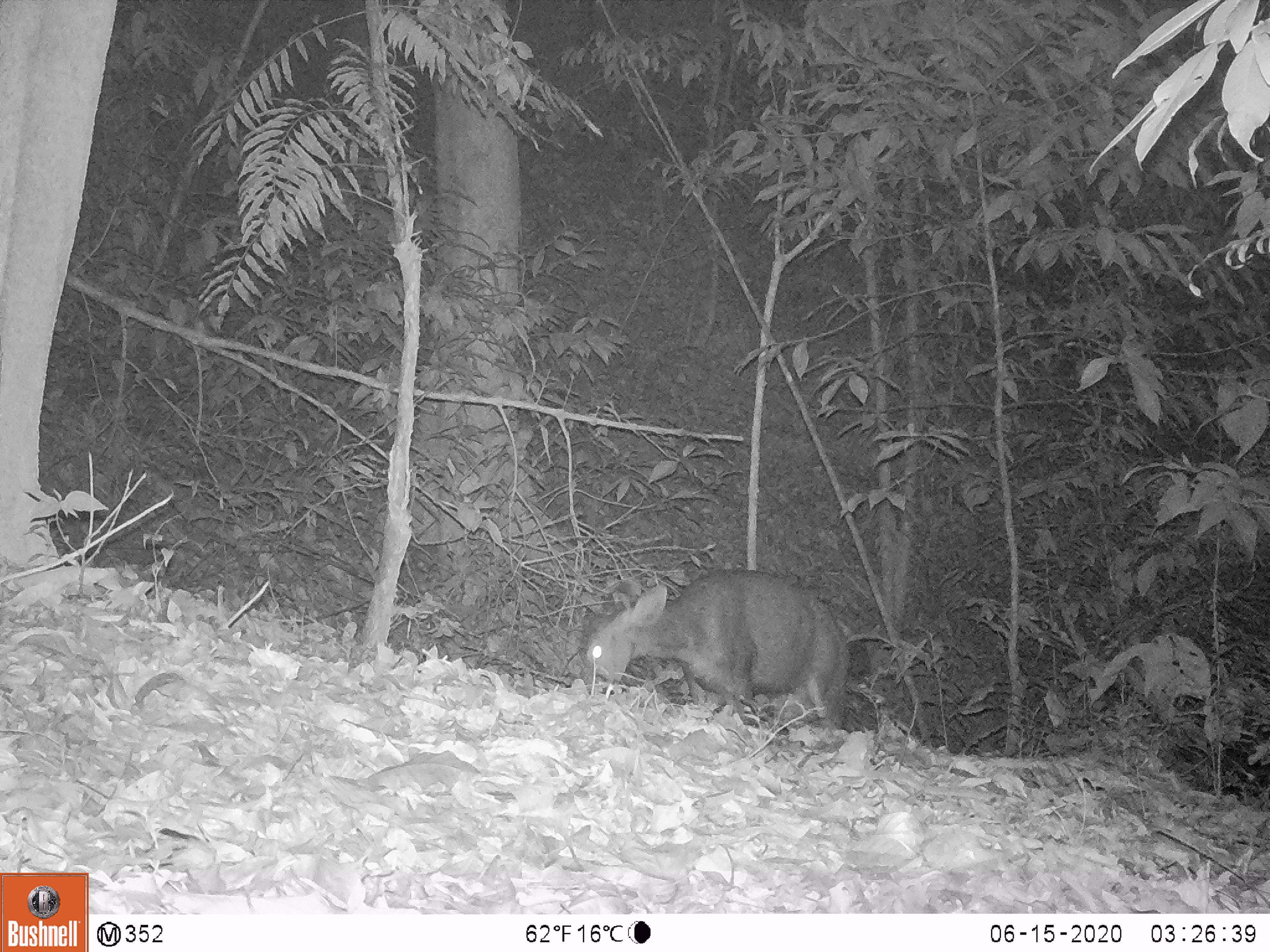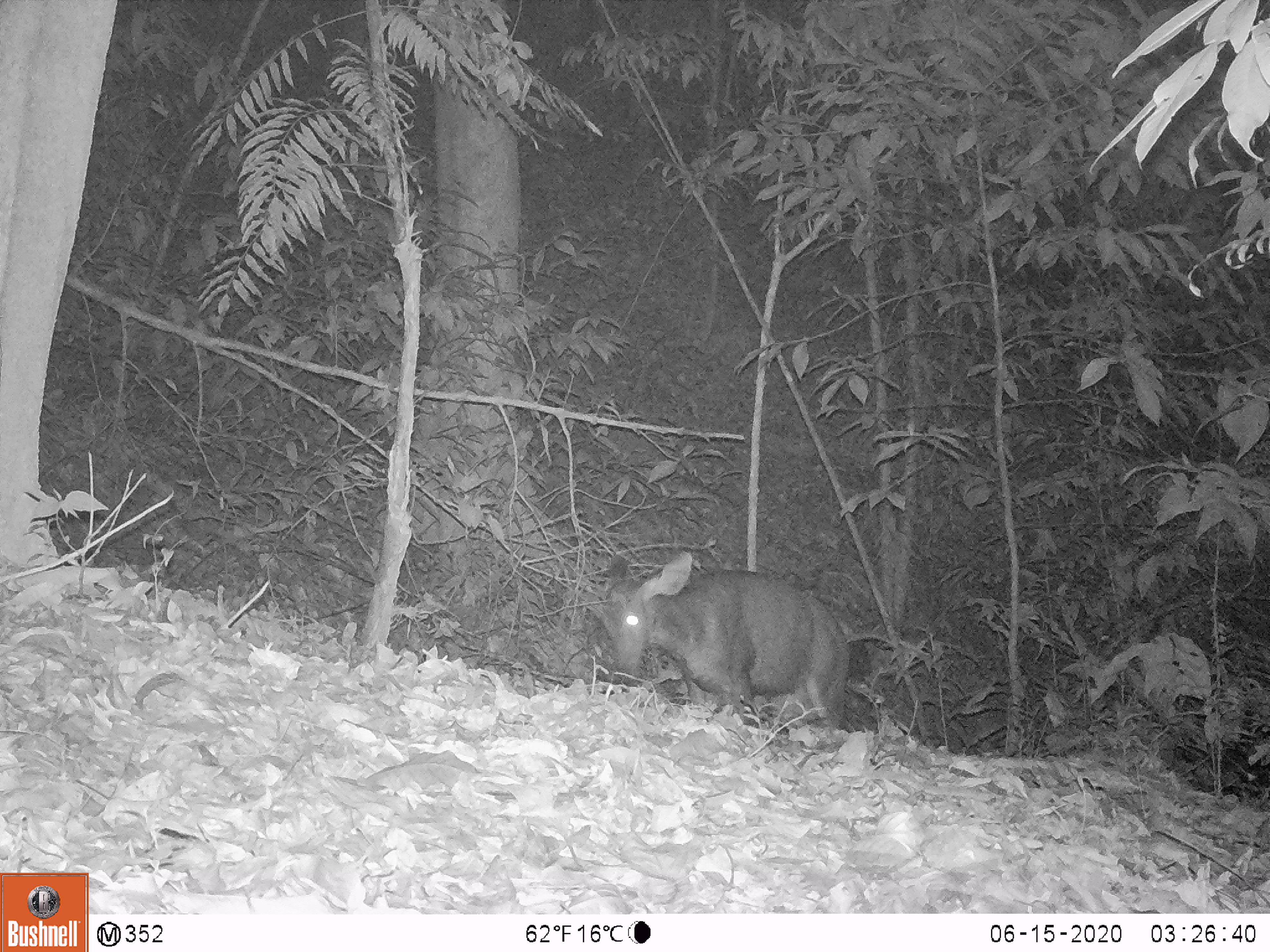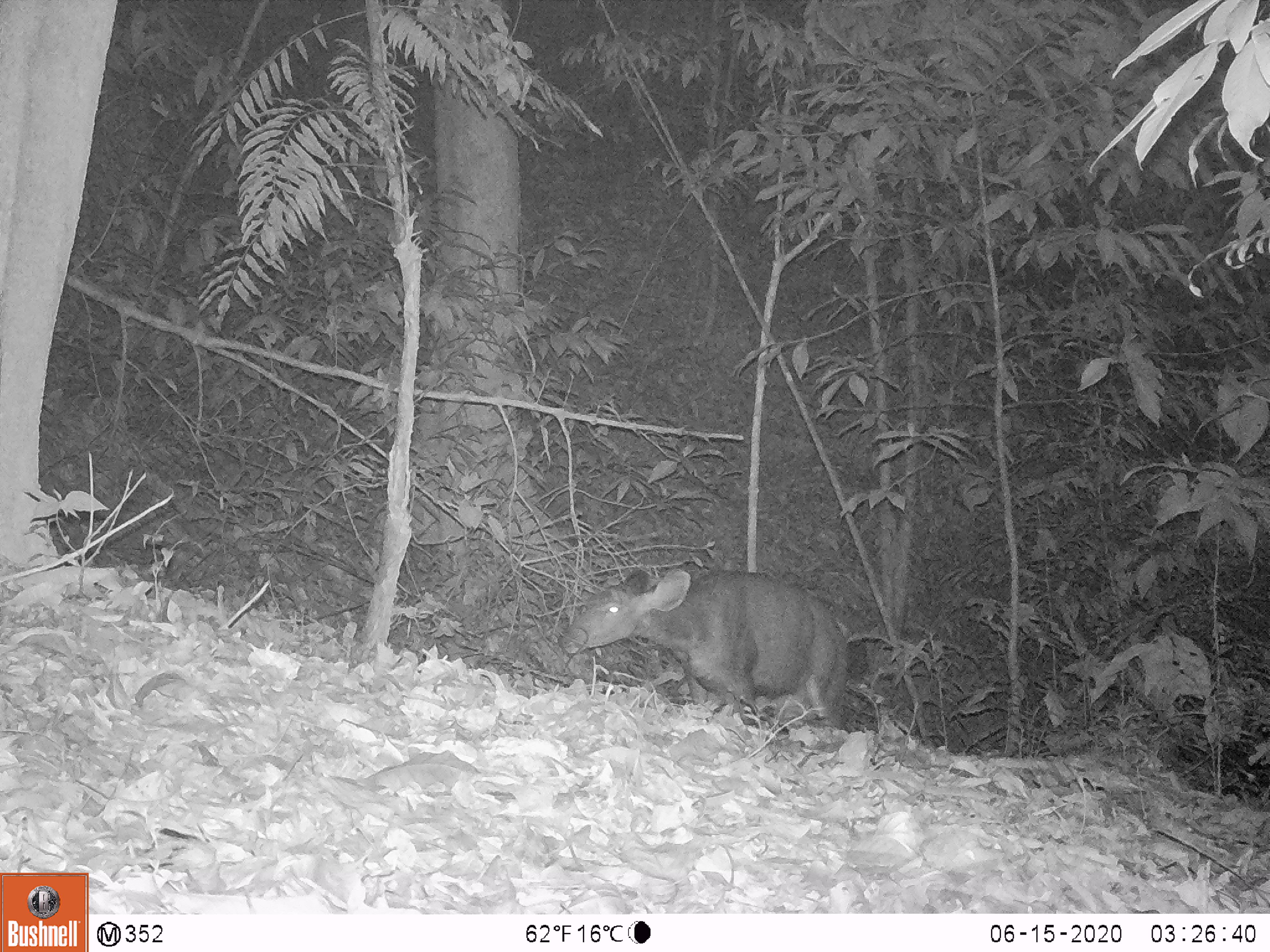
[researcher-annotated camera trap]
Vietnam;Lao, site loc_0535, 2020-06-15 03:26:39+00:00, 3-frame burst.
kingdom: Animalia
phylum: Chordata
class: Mammalia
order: Artiodactyla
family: Cervidae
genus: Rusa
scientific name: Rusa unicolor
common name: sambar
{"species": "sambar (Rusa unicolor)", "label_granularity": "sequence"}